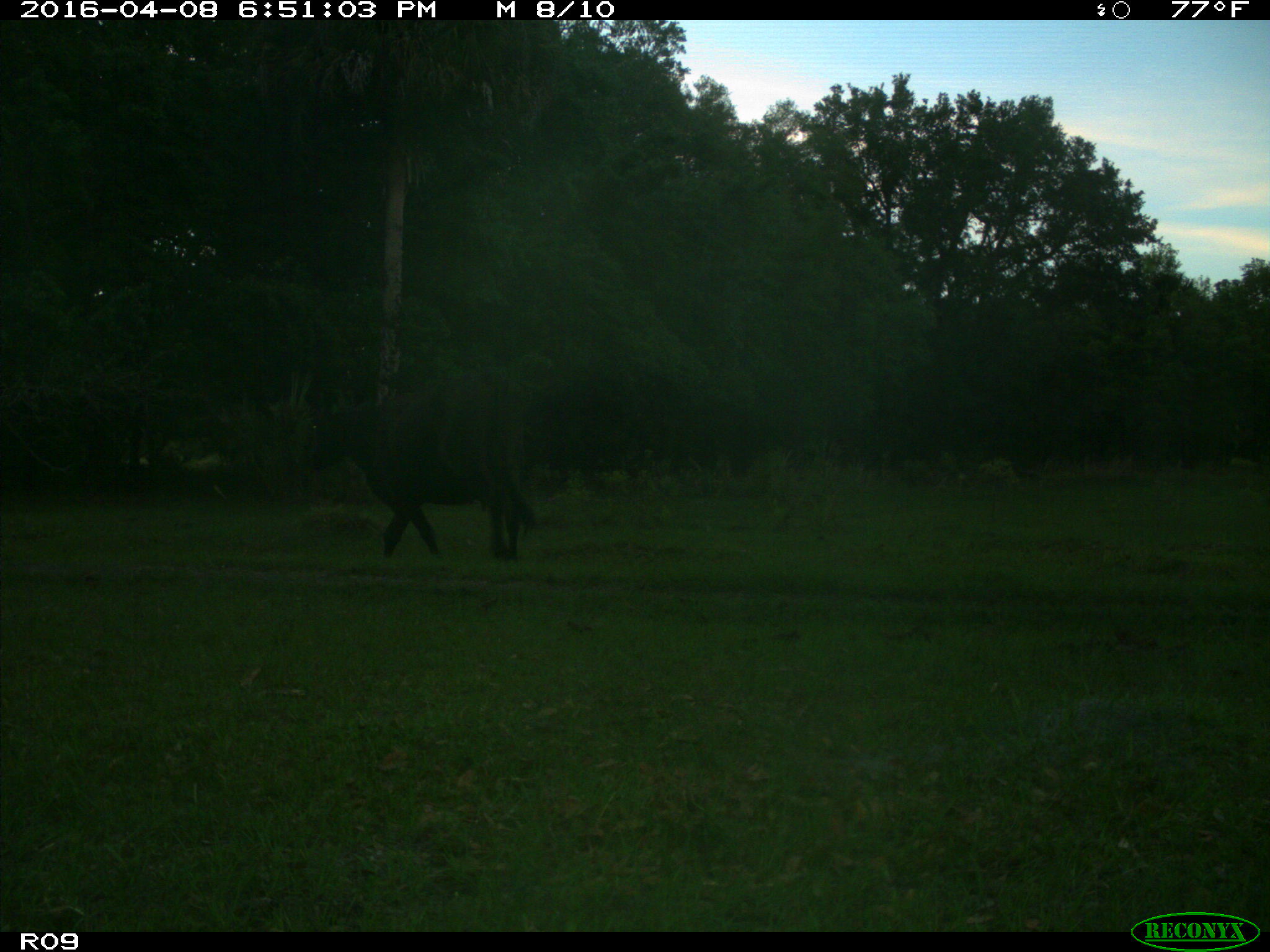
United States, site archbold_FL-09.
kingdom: Animalia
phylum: Chordata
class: Mammalia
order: Artiodactyla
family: Bovidae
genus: Bos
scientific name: Bos taurus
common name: domestic cow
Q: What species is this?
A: Bos taurus (domestic cow).